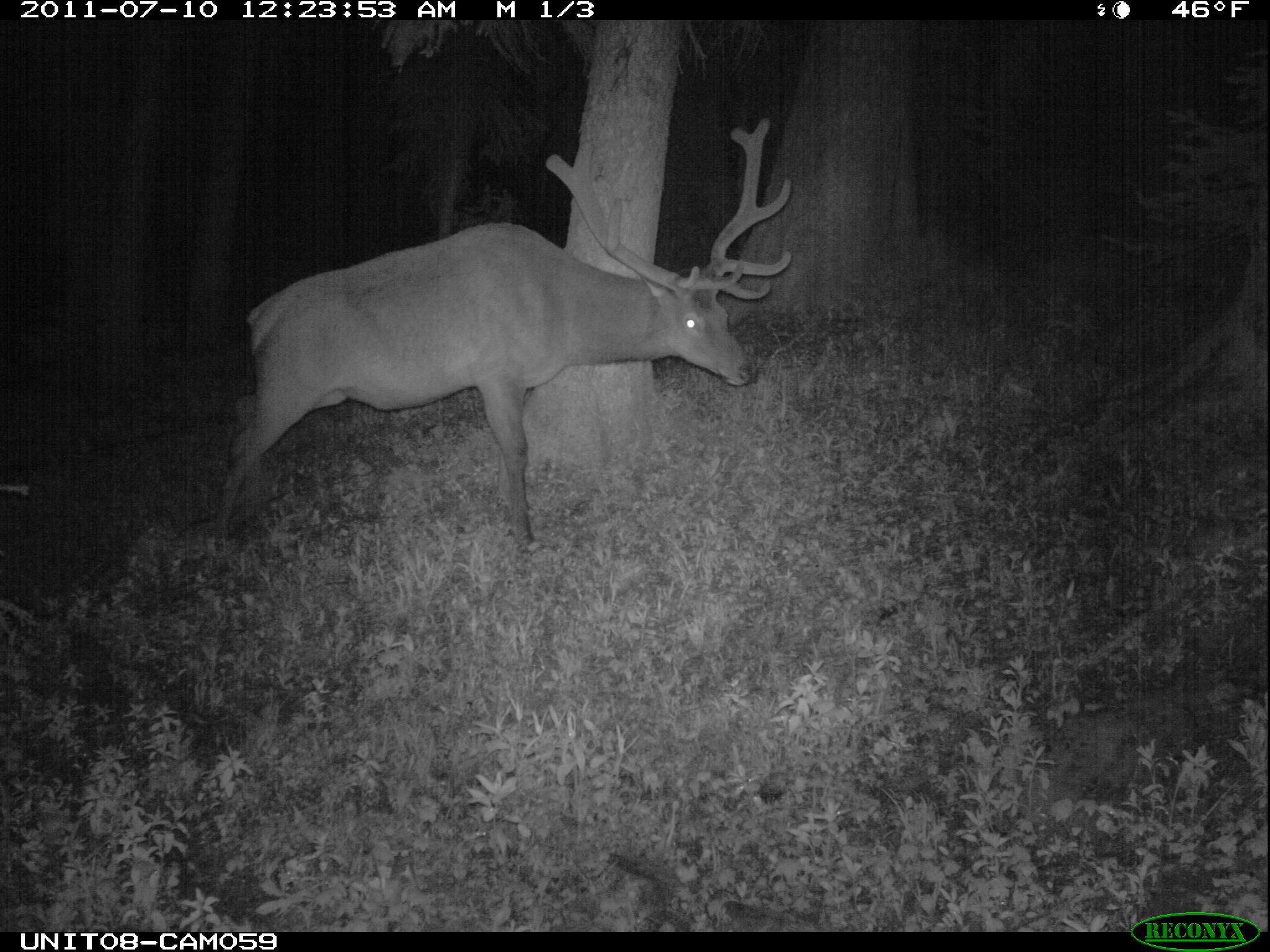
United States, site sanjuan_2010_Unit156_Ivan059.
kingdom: Animalia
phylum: Chordata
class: Mammalia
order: Artiodactyla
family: Cervidae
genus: Cervus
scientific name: Cervus elaphus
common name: red deer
Cervus elaphus (red deer).